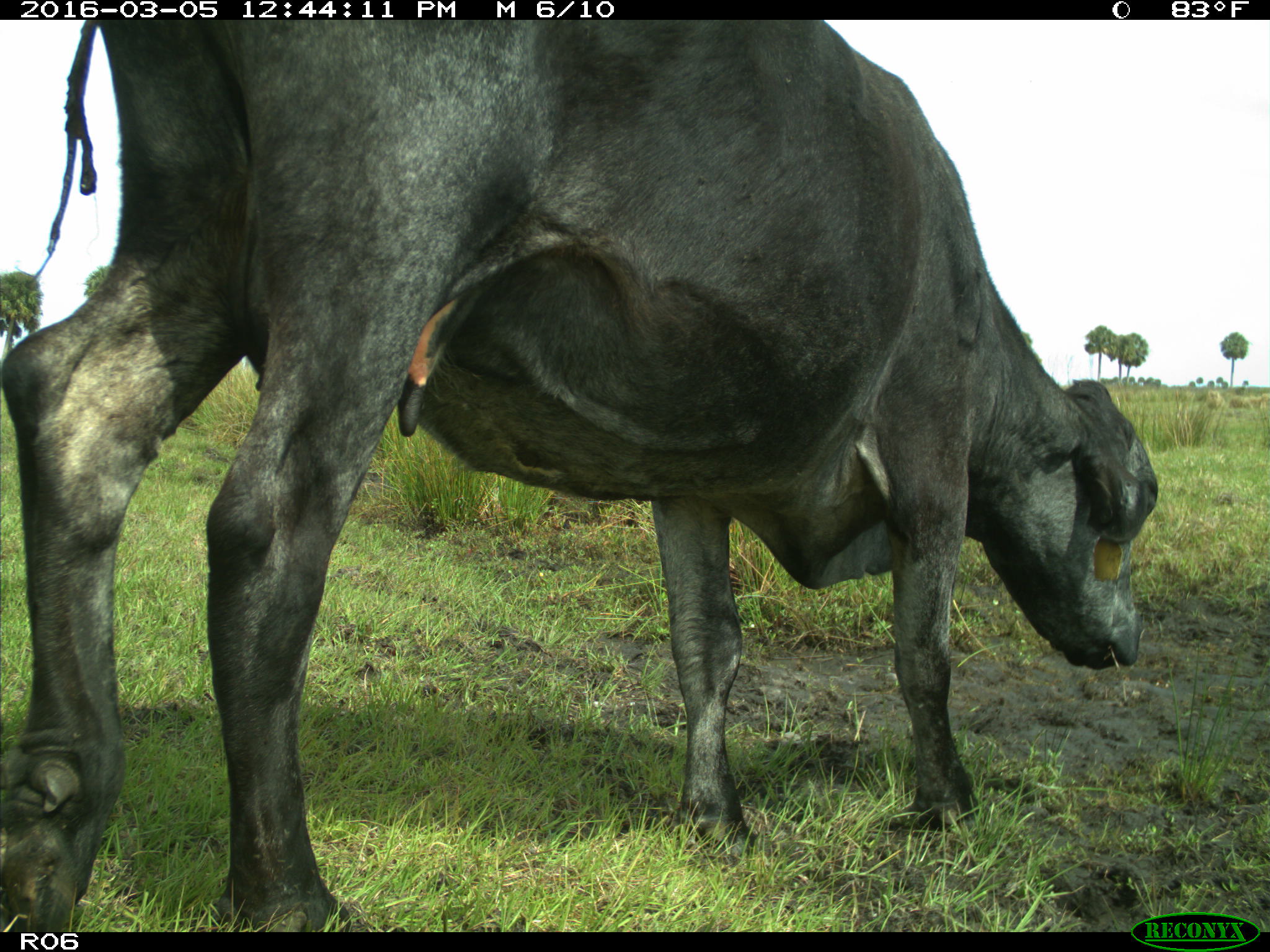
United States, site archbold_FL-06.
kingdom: Animalia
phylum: Chordata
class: Mammalia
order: Artiodactyla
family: Bovidae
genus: Bos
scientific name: Bos taurus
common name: domestic cow